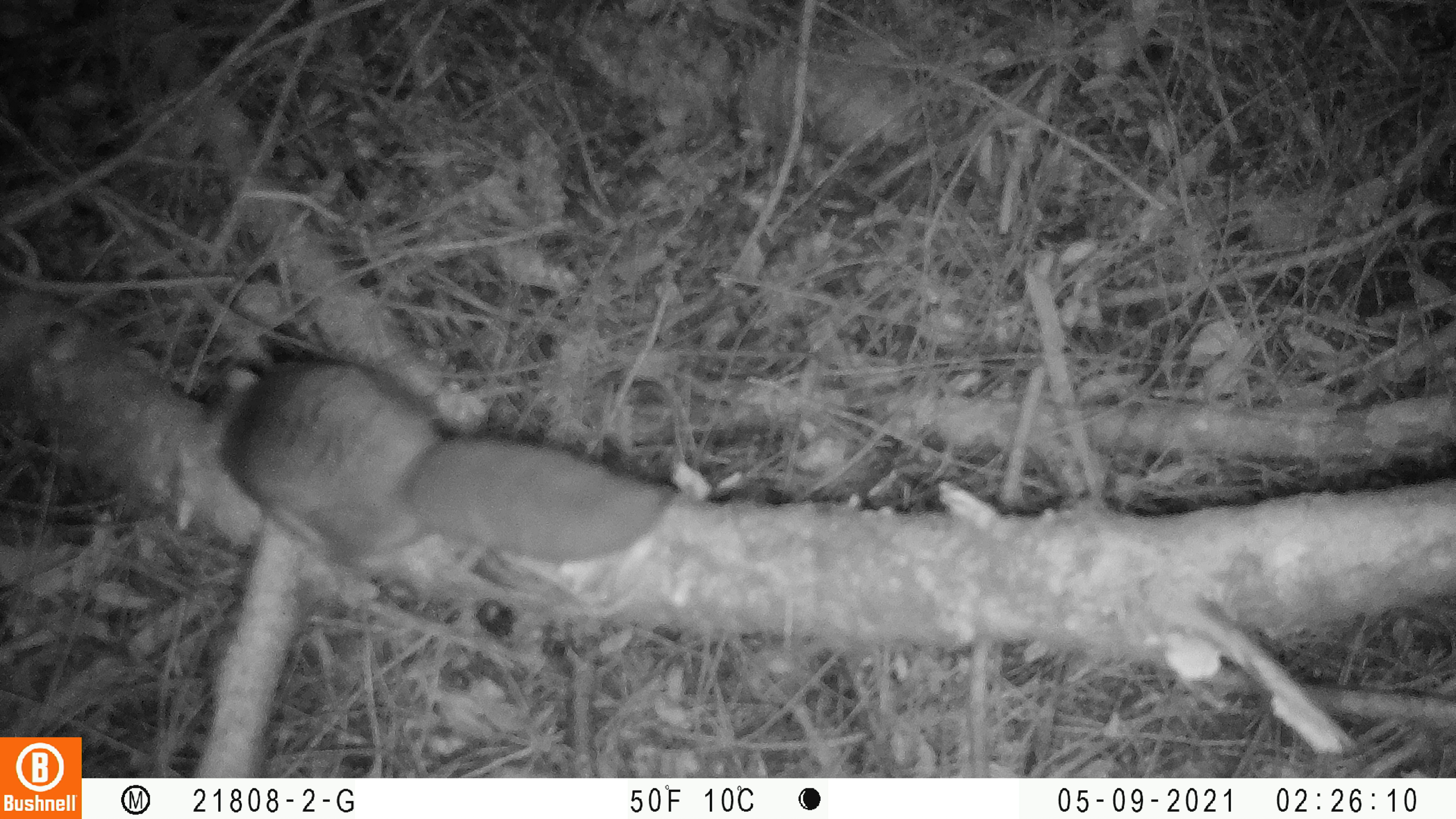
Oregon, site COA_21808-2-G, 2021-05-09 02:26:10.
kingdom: Animalia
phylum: Chordata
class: Mammalia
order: Rodentia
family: Sciuridae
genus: Glaucomys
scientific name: Glaucomys oregonensis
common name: humboldt's flying squirrel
Humboldt's flying squirrel (Glaucomys oregonensis).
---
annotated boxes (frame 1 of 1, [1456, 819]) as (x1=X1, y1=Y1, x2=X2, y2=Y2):
humboldt's flying squirrel: (x1=183, y1=364, x2=685, y2=565)